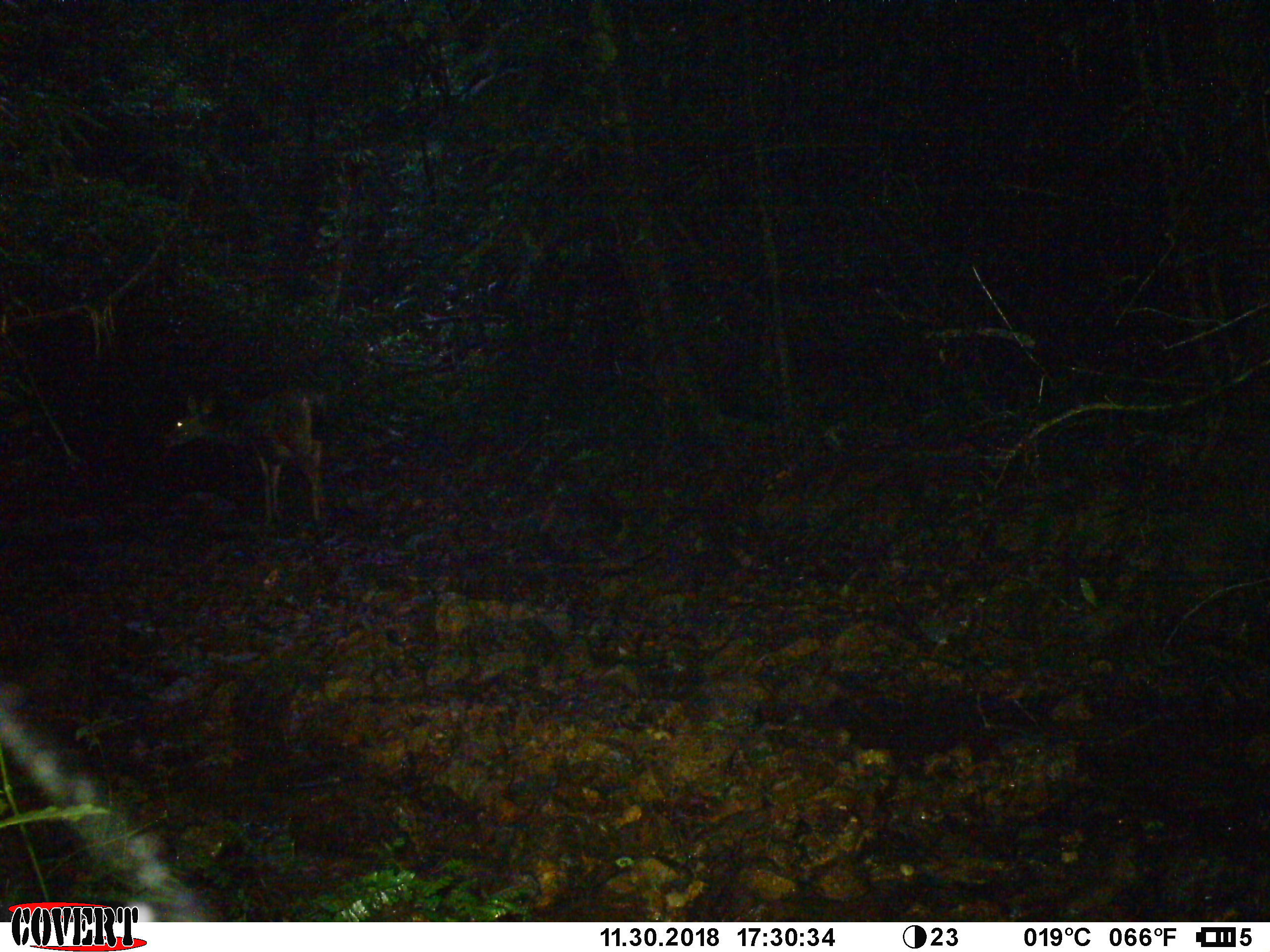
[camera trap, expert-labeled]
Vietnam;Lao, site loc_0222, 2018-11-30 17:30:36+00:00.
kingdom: Animalia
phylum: Chordata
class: Mammalia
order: Artiodactyla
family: Cervidae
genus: Rusa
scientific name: Rusa unicolor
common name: sambar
Sambar (Rusa unicolor). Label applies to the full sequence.